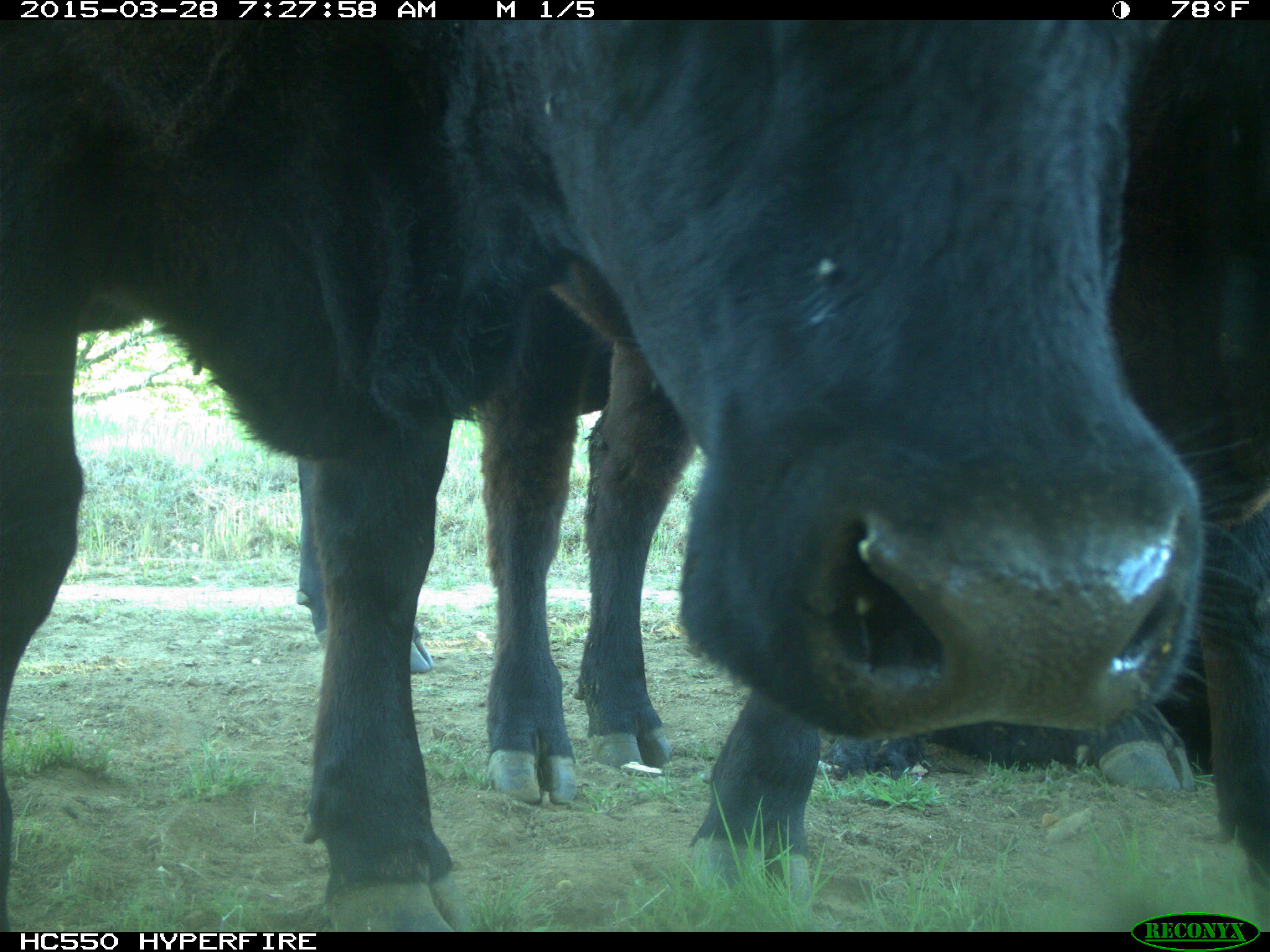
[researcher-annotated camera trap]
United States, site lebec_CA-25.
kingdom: Animalia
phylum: Chordata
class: Mammalia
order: Artiodactyla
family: Bovidae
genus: Bos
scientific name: Bos taurus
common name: domestic cow